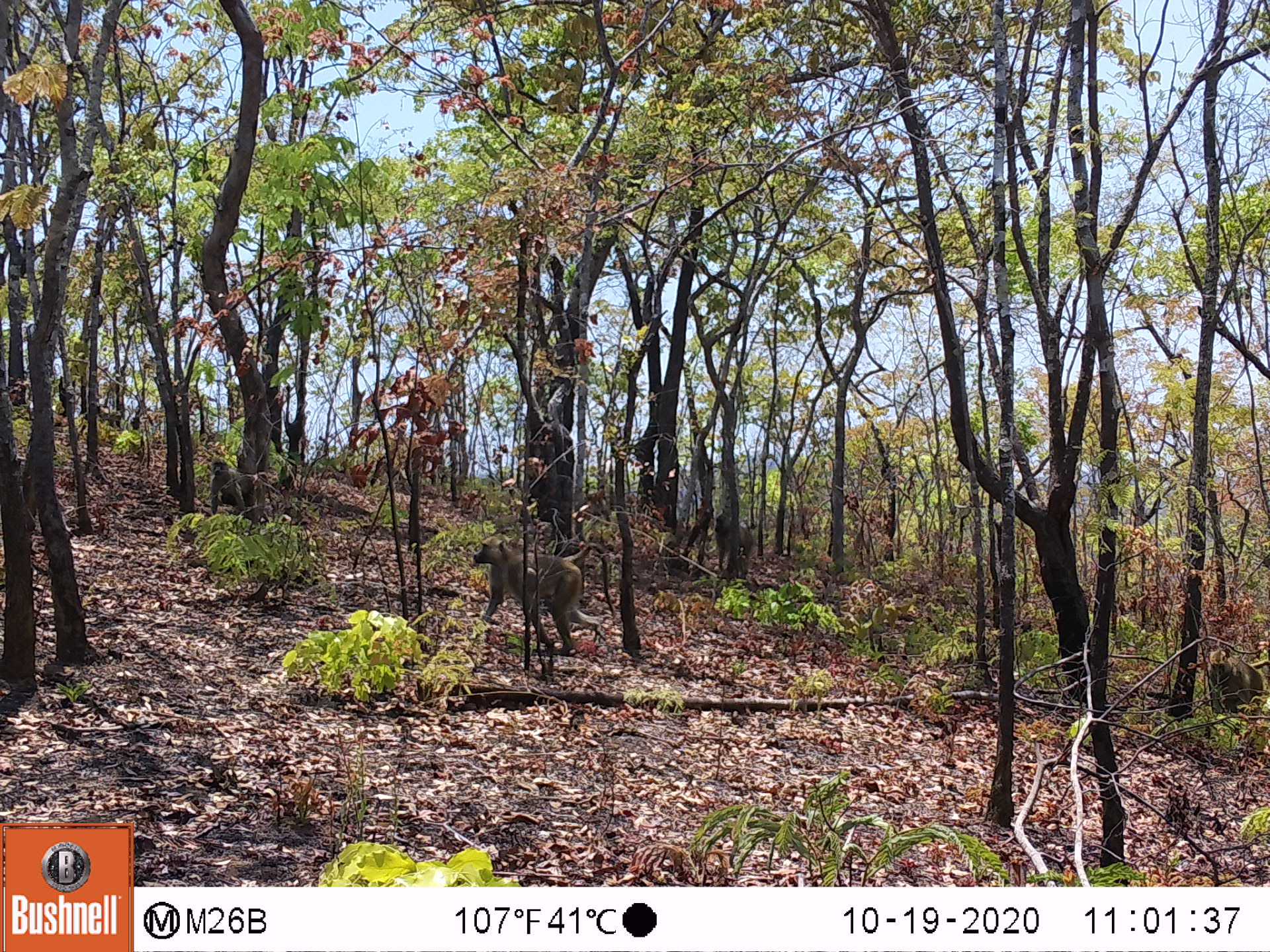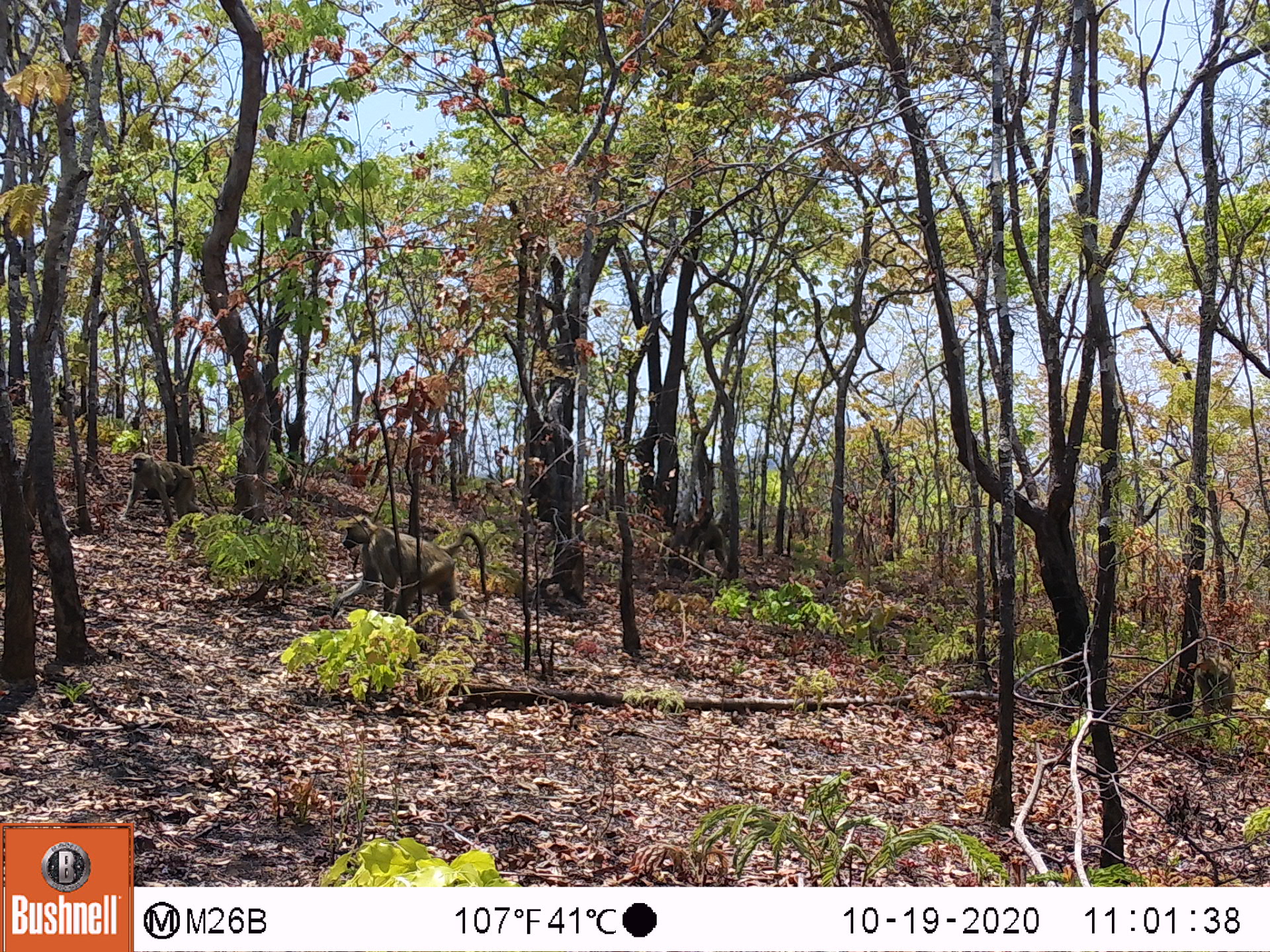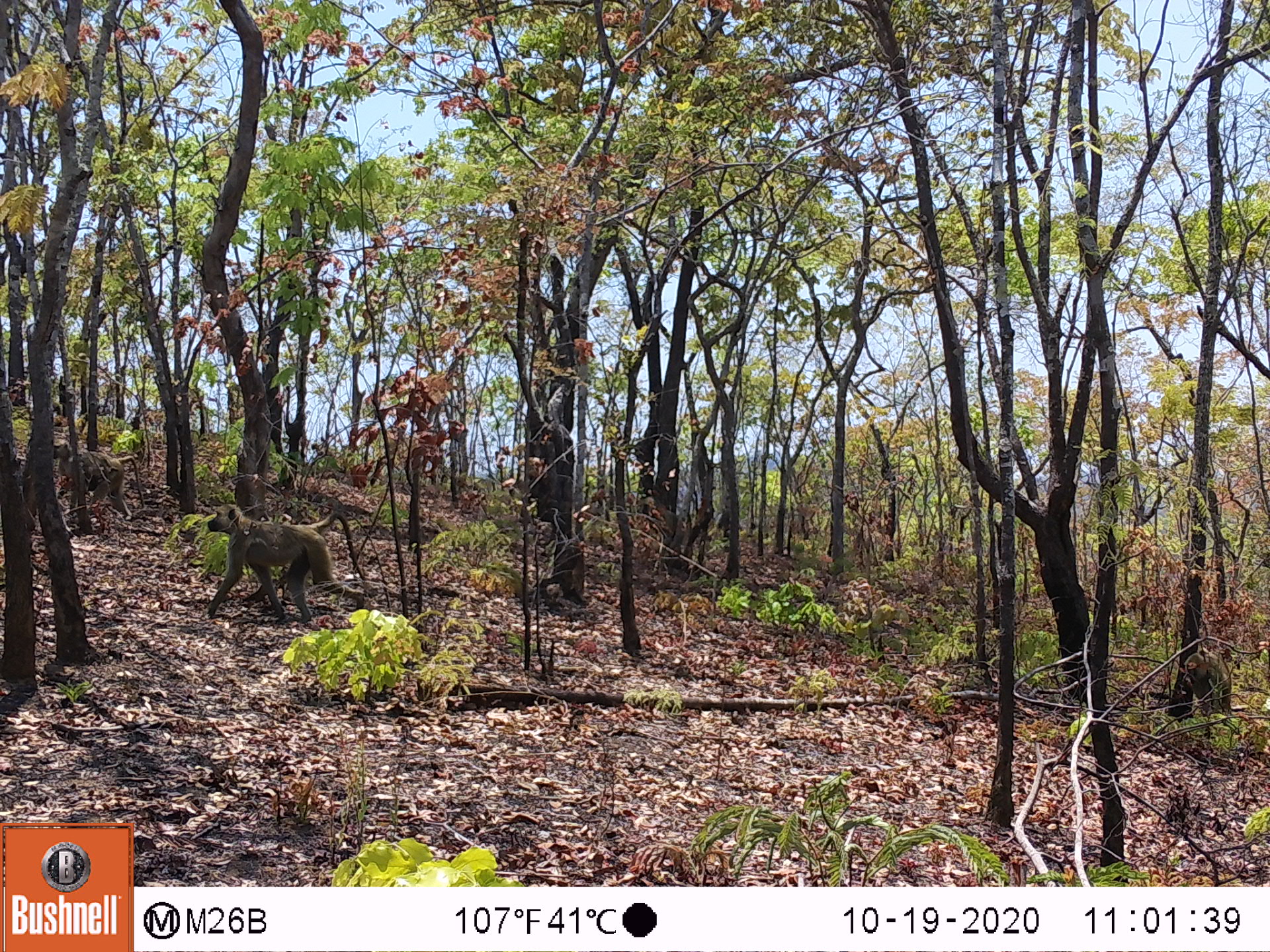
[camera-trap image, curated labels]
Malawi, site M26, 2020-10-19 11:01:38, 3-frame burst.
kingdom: Animalia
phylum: Chordata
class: Mammalia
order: Primates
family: Cercopithecidae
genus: Papio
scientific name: Papio cynocephalus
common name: yellow baboon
Yellow baboon (Papio cynocephalus), count 2.